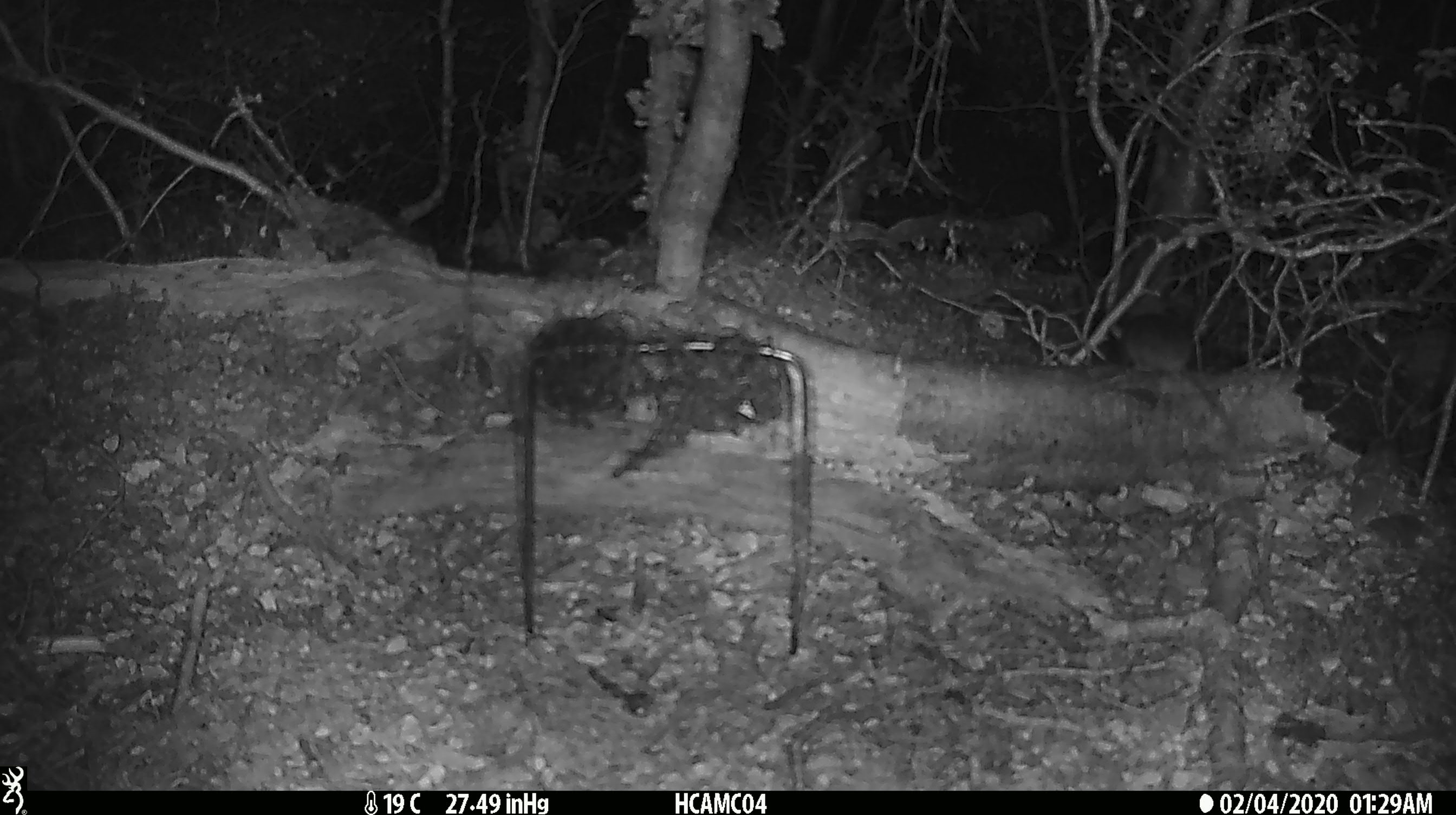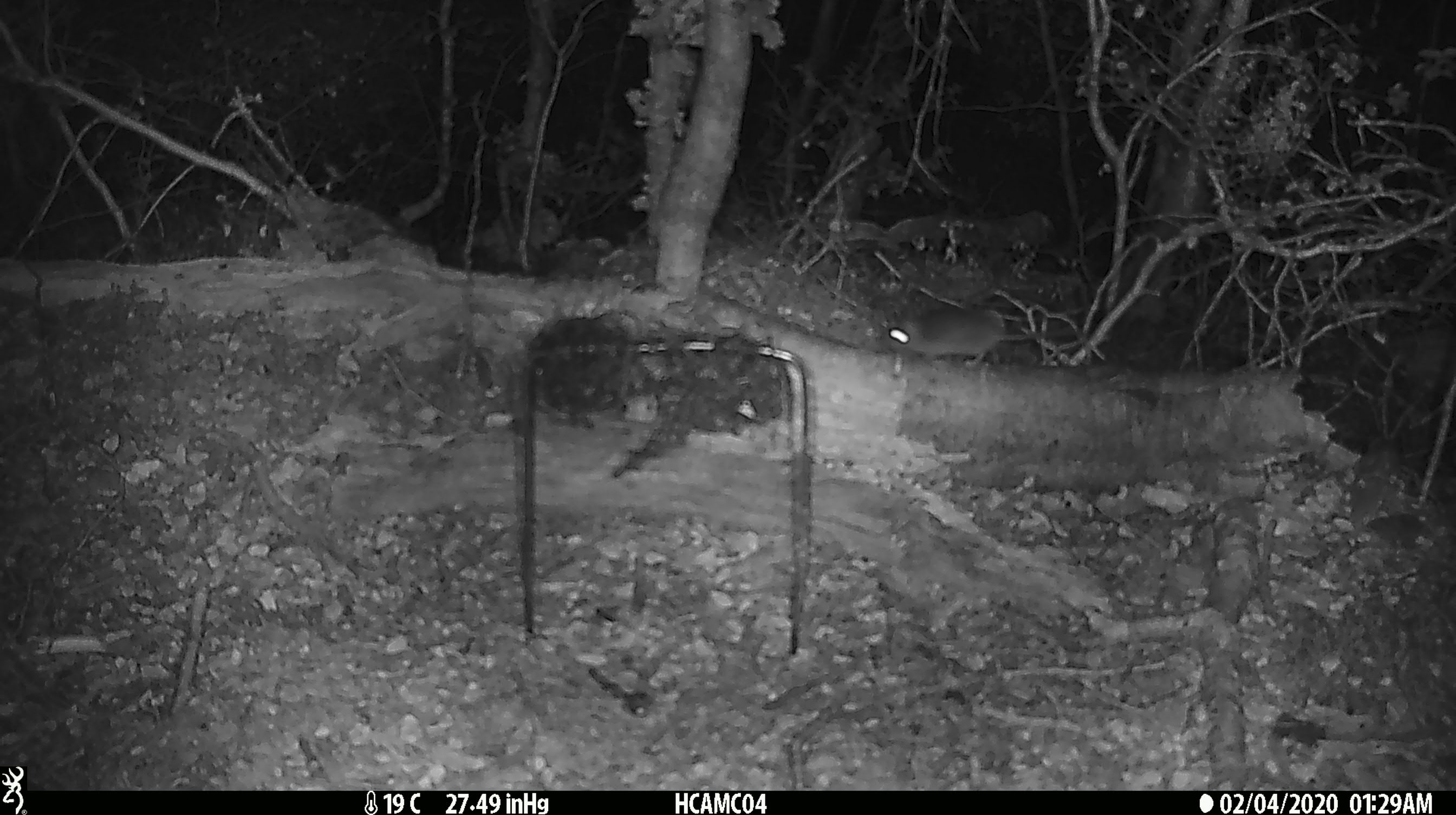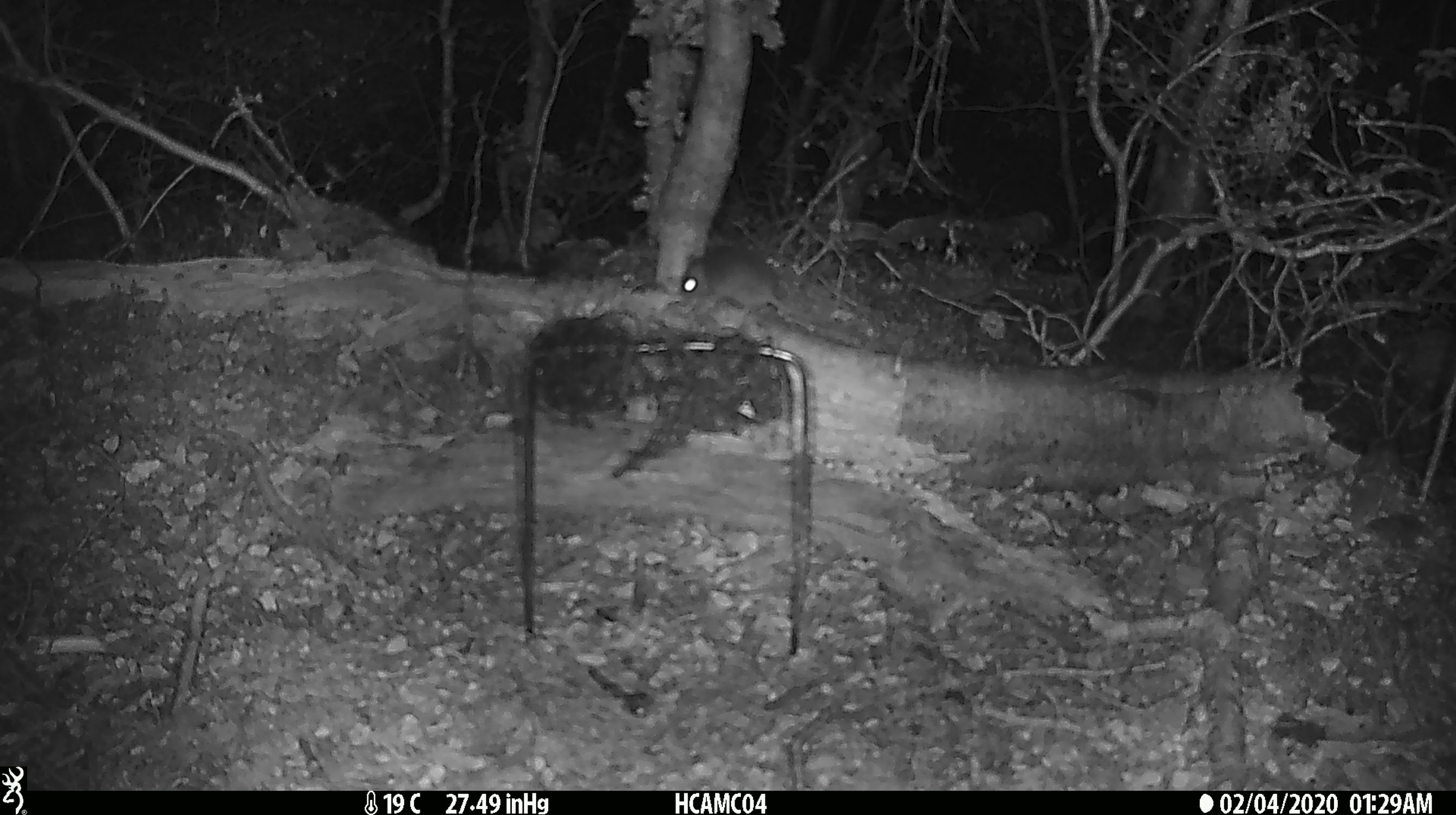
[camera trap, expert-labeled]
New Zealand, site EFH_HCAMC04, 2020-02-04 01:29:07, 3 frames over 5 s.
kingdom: Animalia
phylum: Chordata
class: Mammalia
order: Rodentia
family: Muridae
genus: Mus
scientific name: Mus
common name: mouse